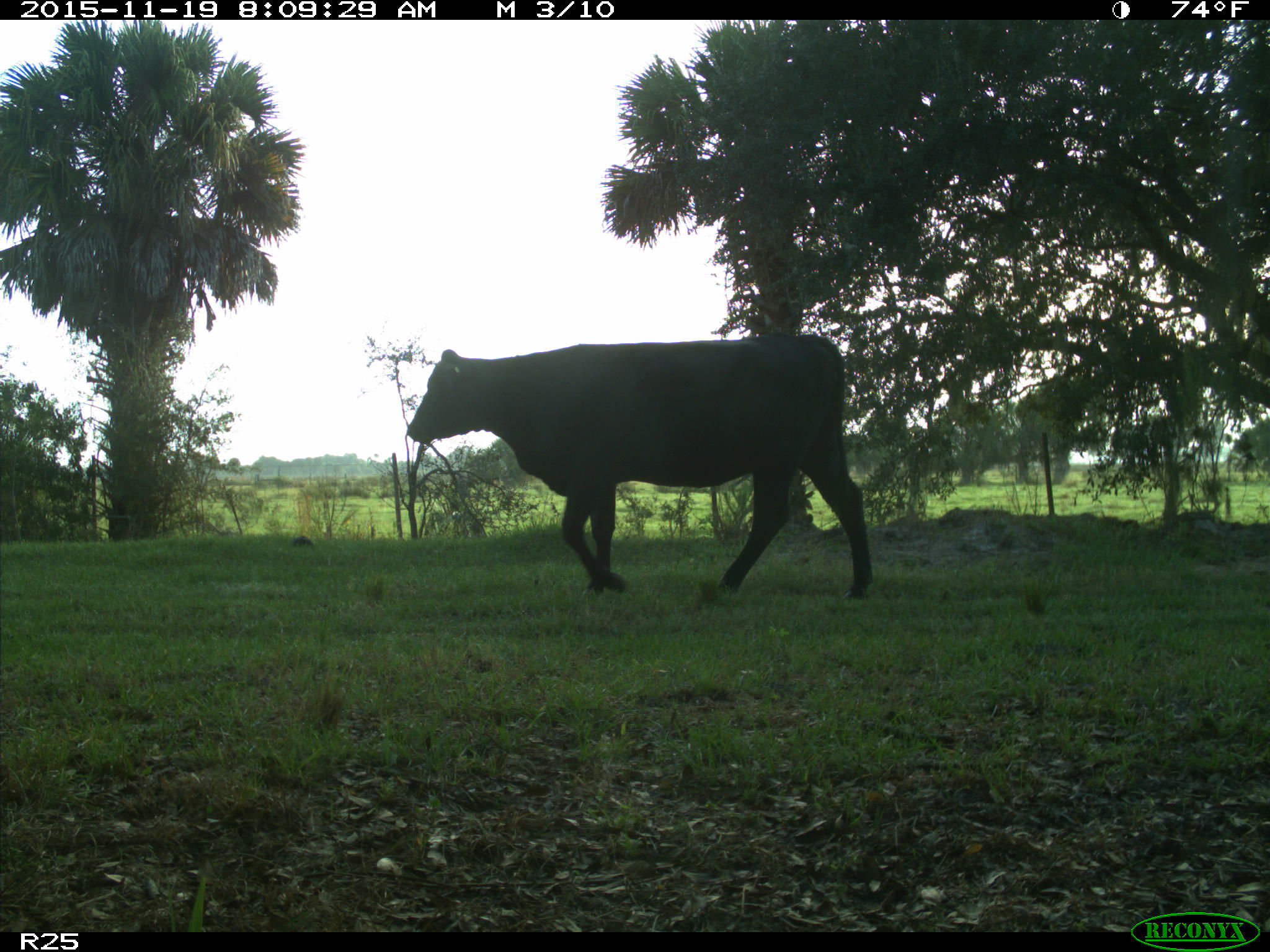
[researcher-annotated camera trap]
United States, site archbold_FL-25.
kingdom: Animalia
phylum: Chordata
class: Mammalia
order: Artiodactyla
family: Bovidae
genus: Bos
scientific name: Bos taurus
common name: domestic cow